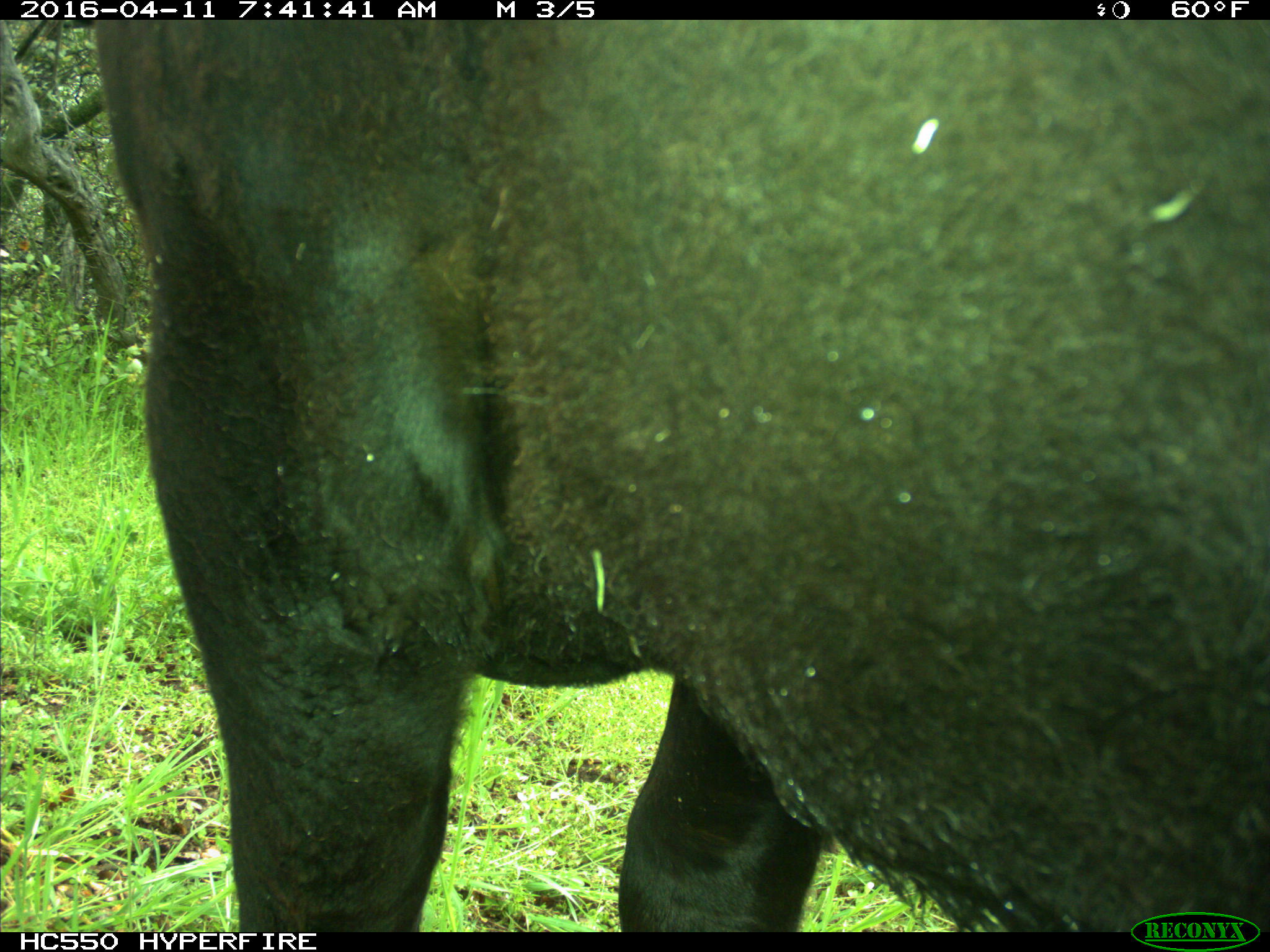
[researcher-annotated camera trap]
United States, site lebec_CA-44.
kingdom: Animalia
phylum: Chordata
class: Mammalia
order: Artiodactyla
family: Bovidae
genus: Bos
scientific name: Bos taurus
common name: domestic cow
Bos taurus (domestic cow).